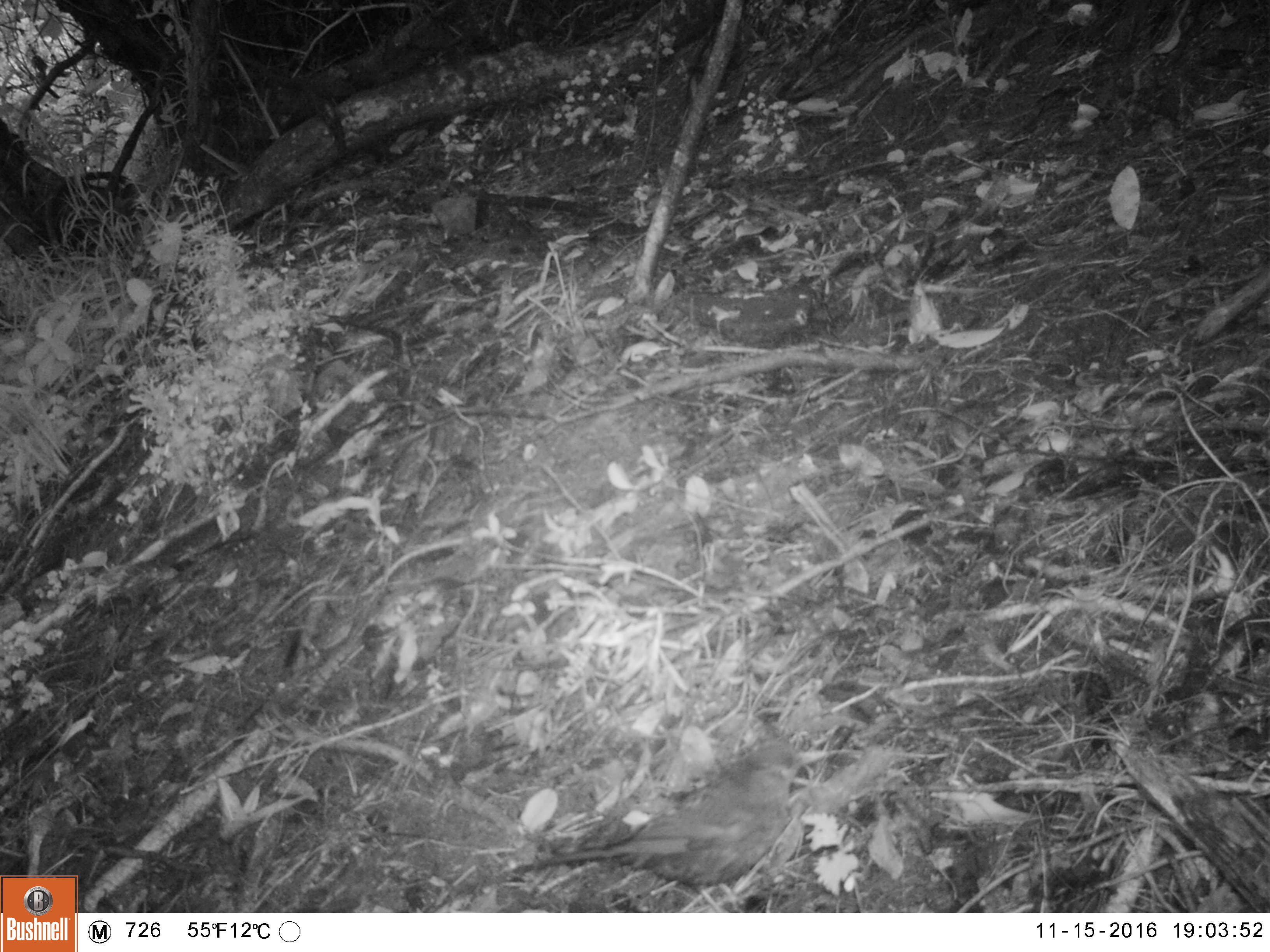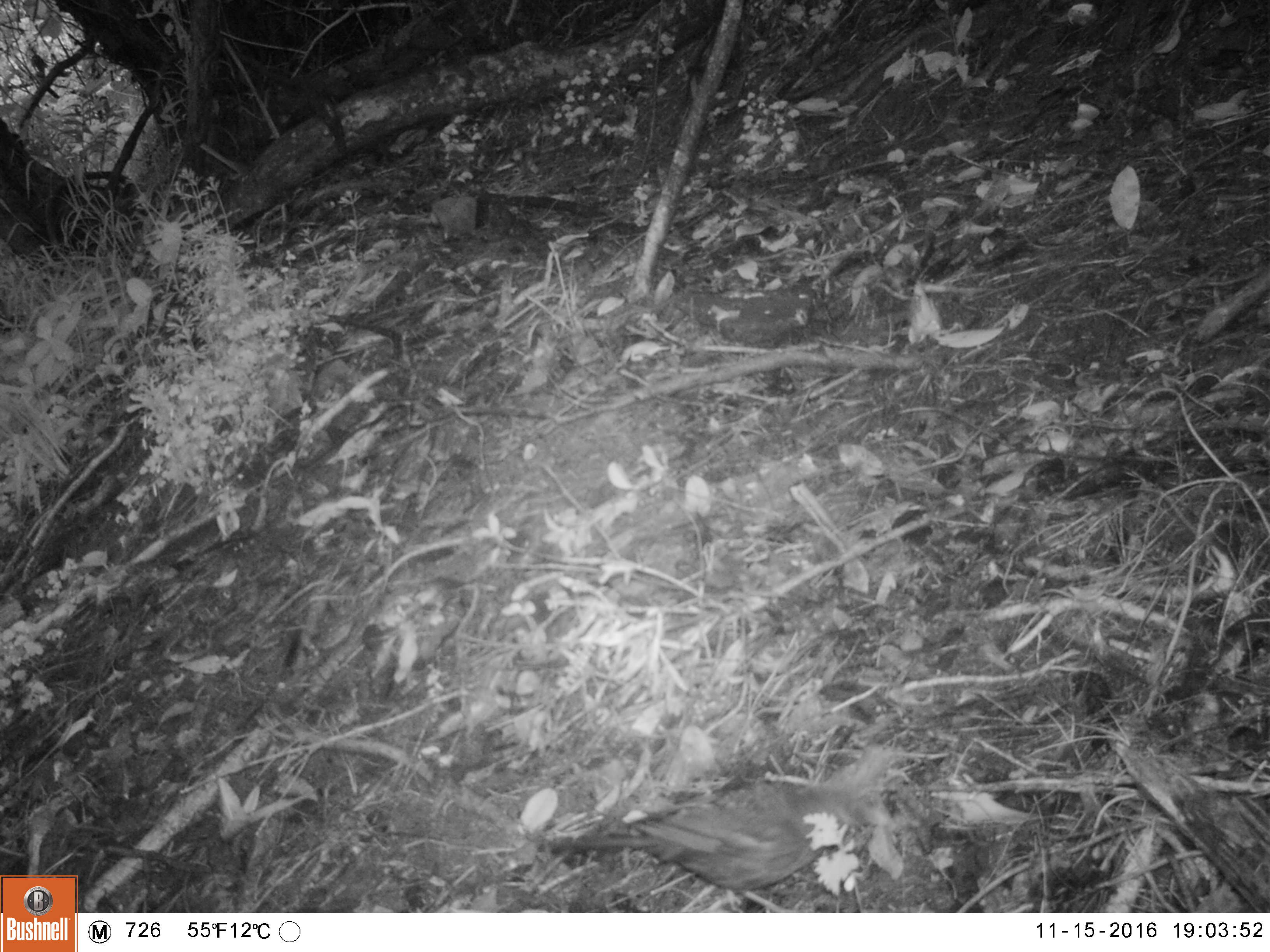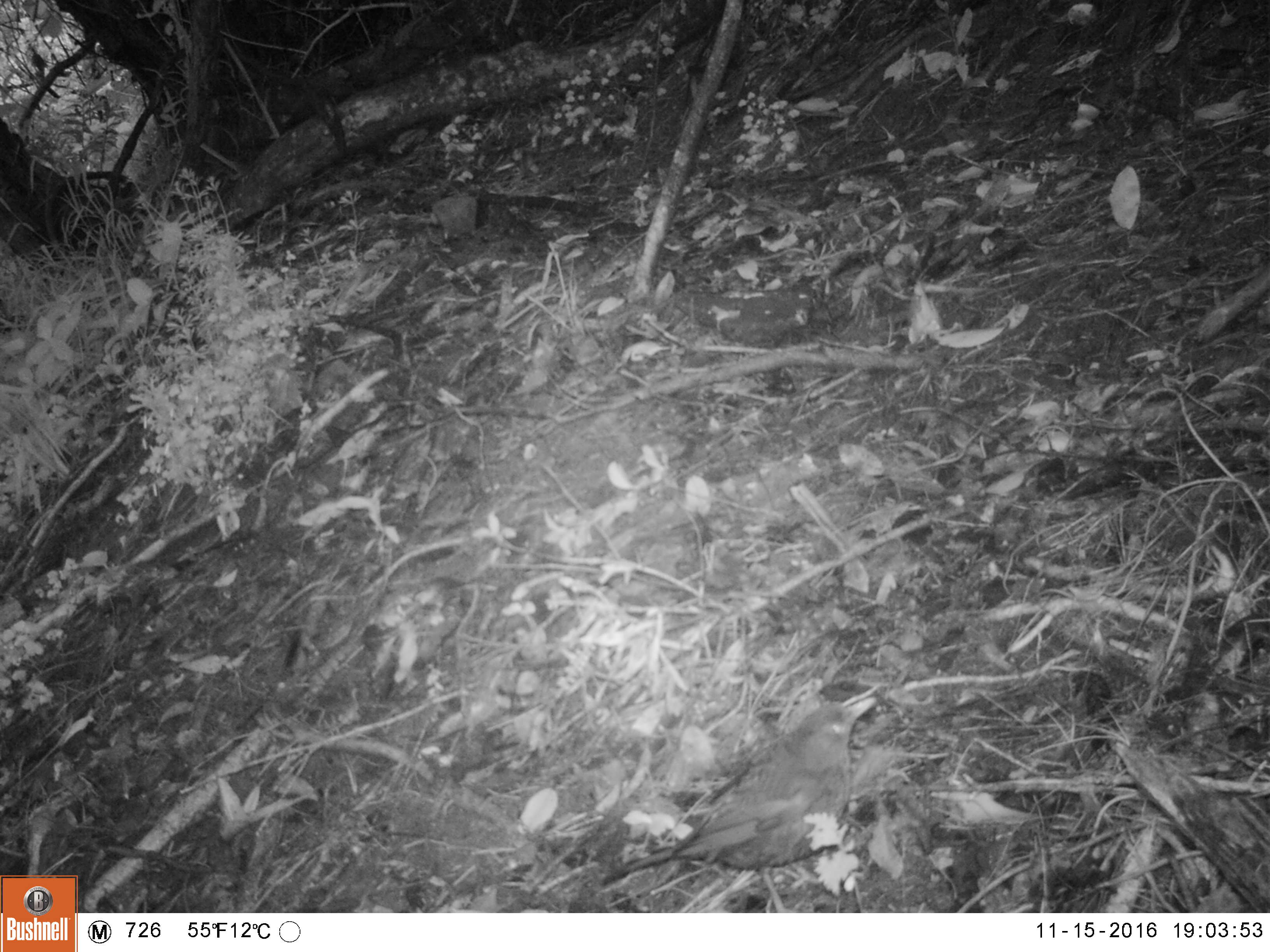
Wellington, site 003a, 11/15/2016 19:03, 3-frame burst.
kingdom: Animalia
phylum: Chordata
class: Aves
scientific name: Aves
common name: bird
Bird (Aves).